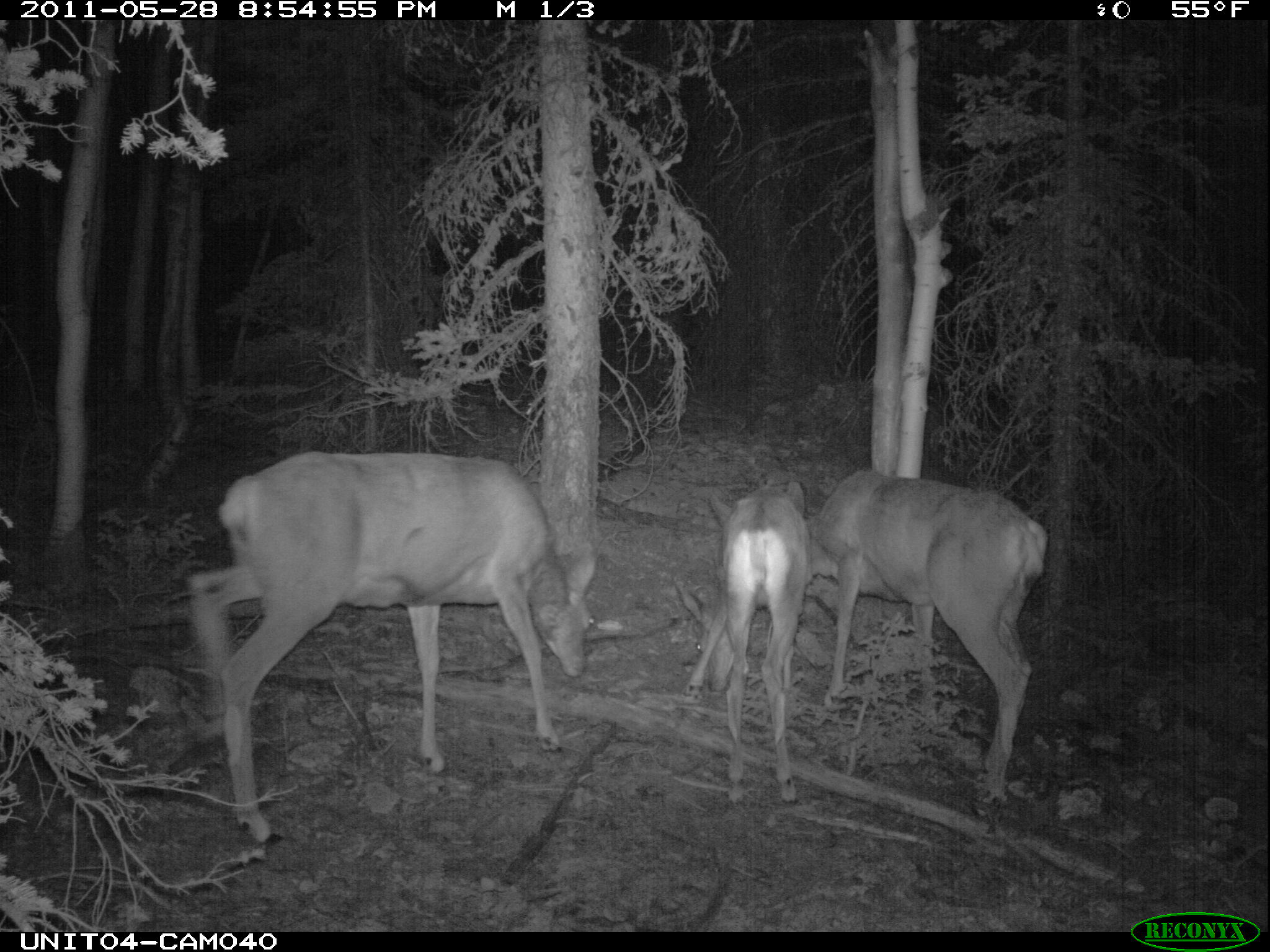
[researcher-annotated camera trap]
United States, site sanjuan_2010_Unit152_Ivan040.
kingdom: Animalia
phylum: Chordata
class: Mammalia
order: Artiodactyla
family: Cervidae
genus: Odocoileus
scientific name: Odocoileus hemionus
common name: mule deer